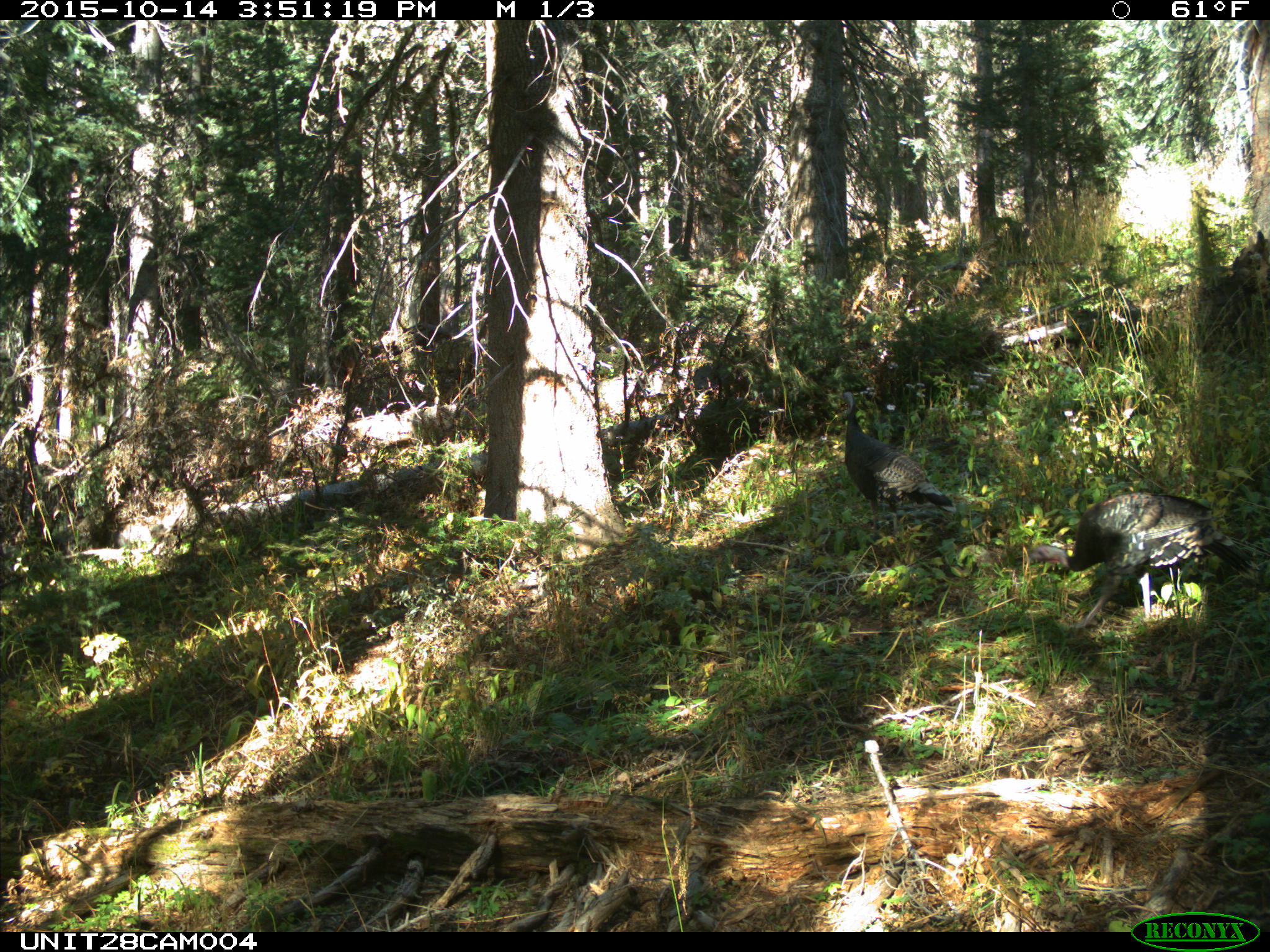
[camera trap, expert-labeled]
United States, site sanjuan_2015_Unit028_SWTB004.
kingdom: Animalia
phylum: Chordata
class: Aves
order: Galliformes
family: Phasianidae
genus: Meleagris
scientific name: Meleagris gallopavo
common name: wild turkey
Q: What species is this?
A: Meleagris gallopavo (wild turkey).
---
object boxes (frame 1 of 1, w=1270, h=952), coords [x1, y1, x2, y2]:
animal: [1028, 491, 1262, 629]; [841, 389, 957, 530]